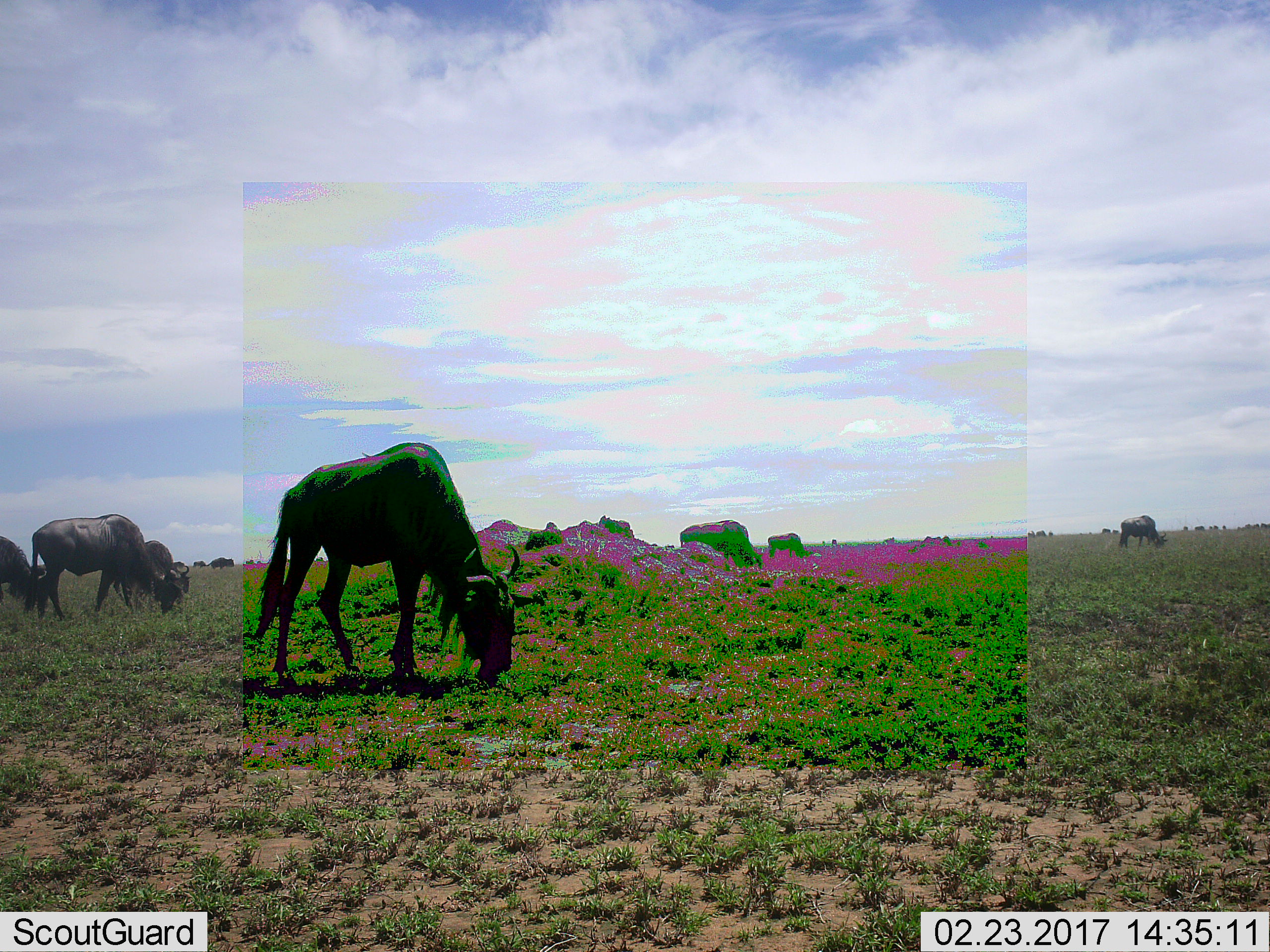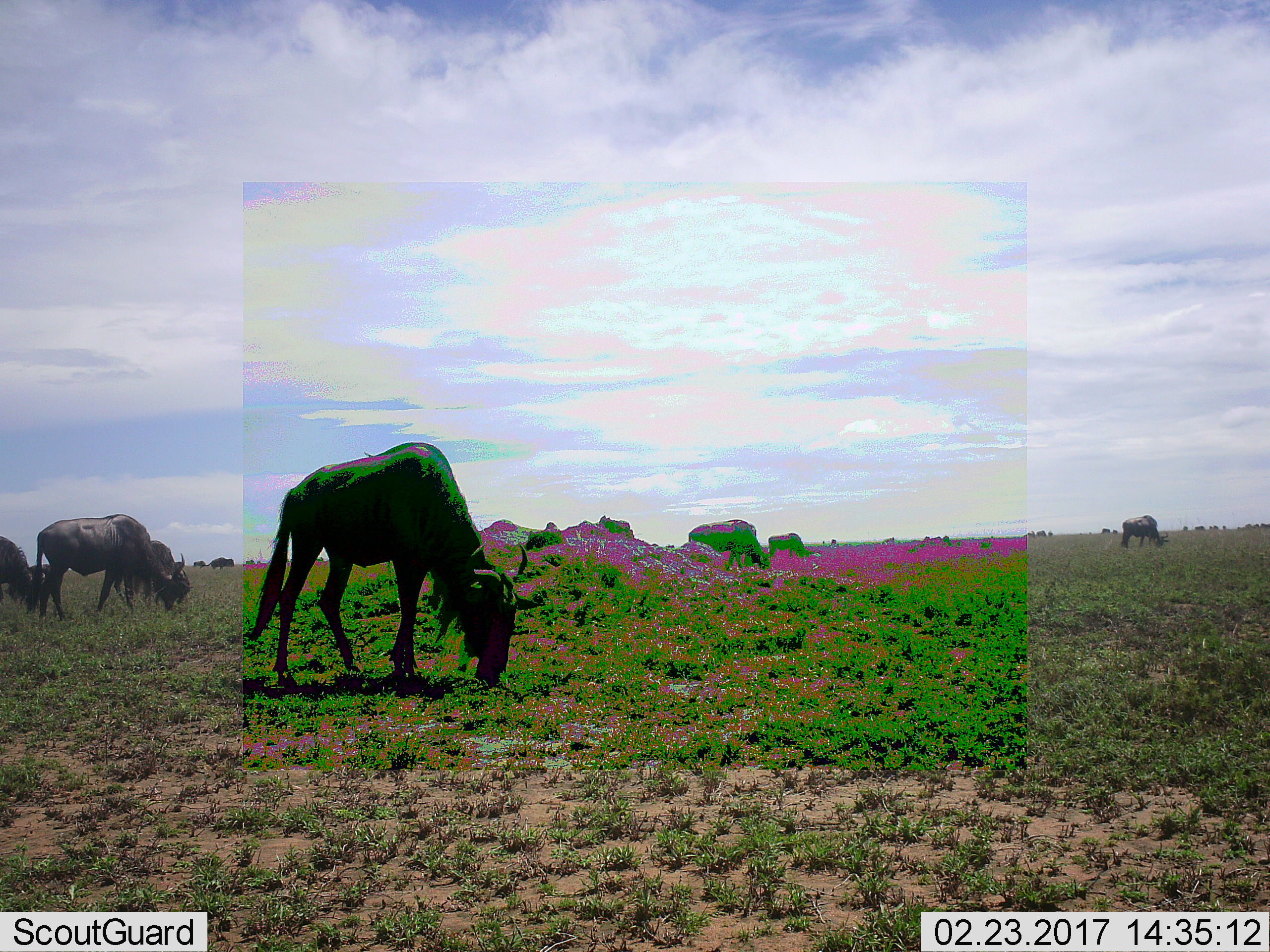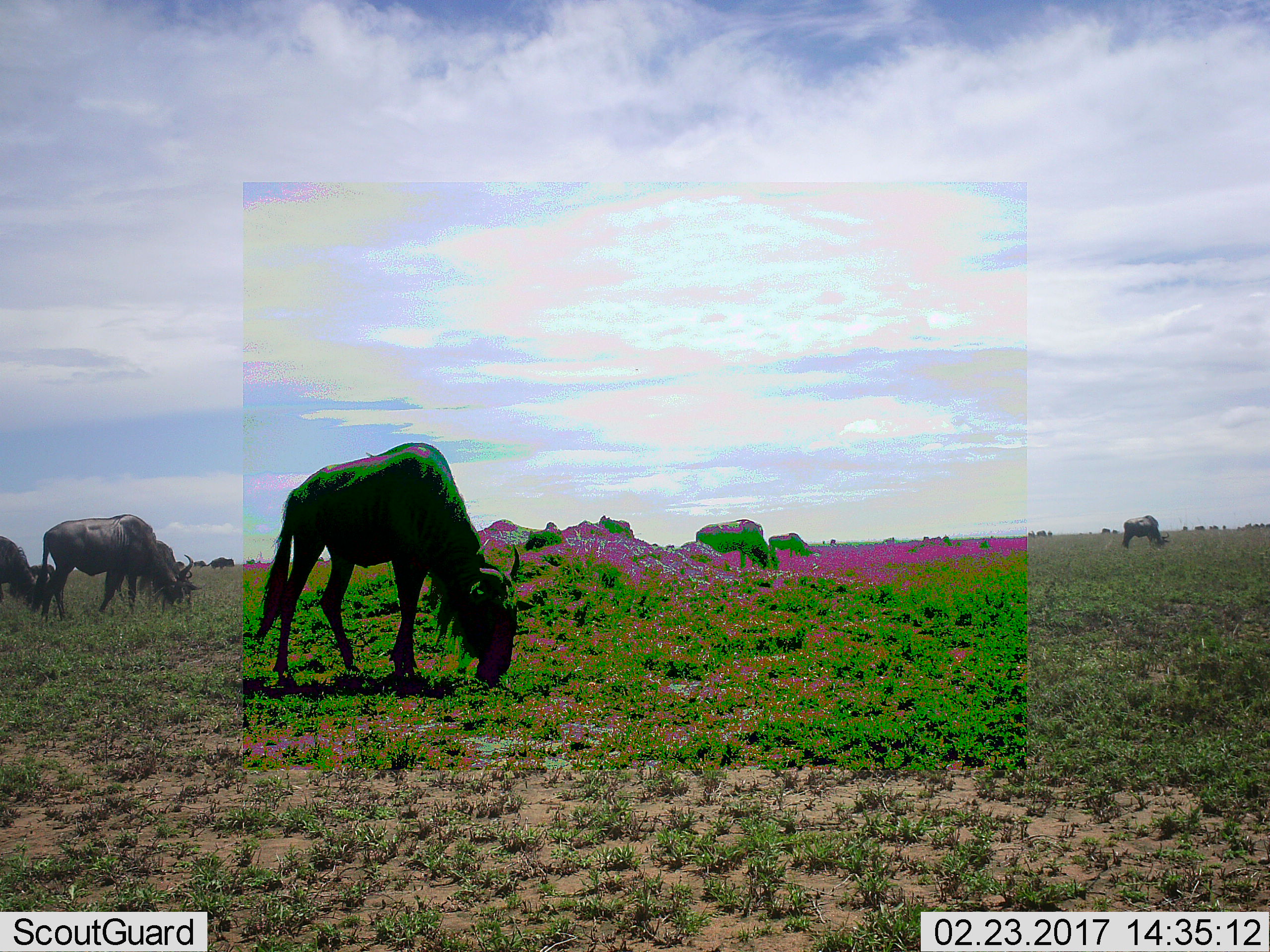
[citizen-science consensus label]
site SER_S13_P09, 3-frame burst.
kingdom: Animalia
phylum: Chordata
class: Mammalia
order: Artiodactyla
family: Bovidae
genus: Connochaetes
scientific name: Connochaetes taurinus taurinus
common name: blue wildebeest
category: wildebeestblue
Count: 11-50.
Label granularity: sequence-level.